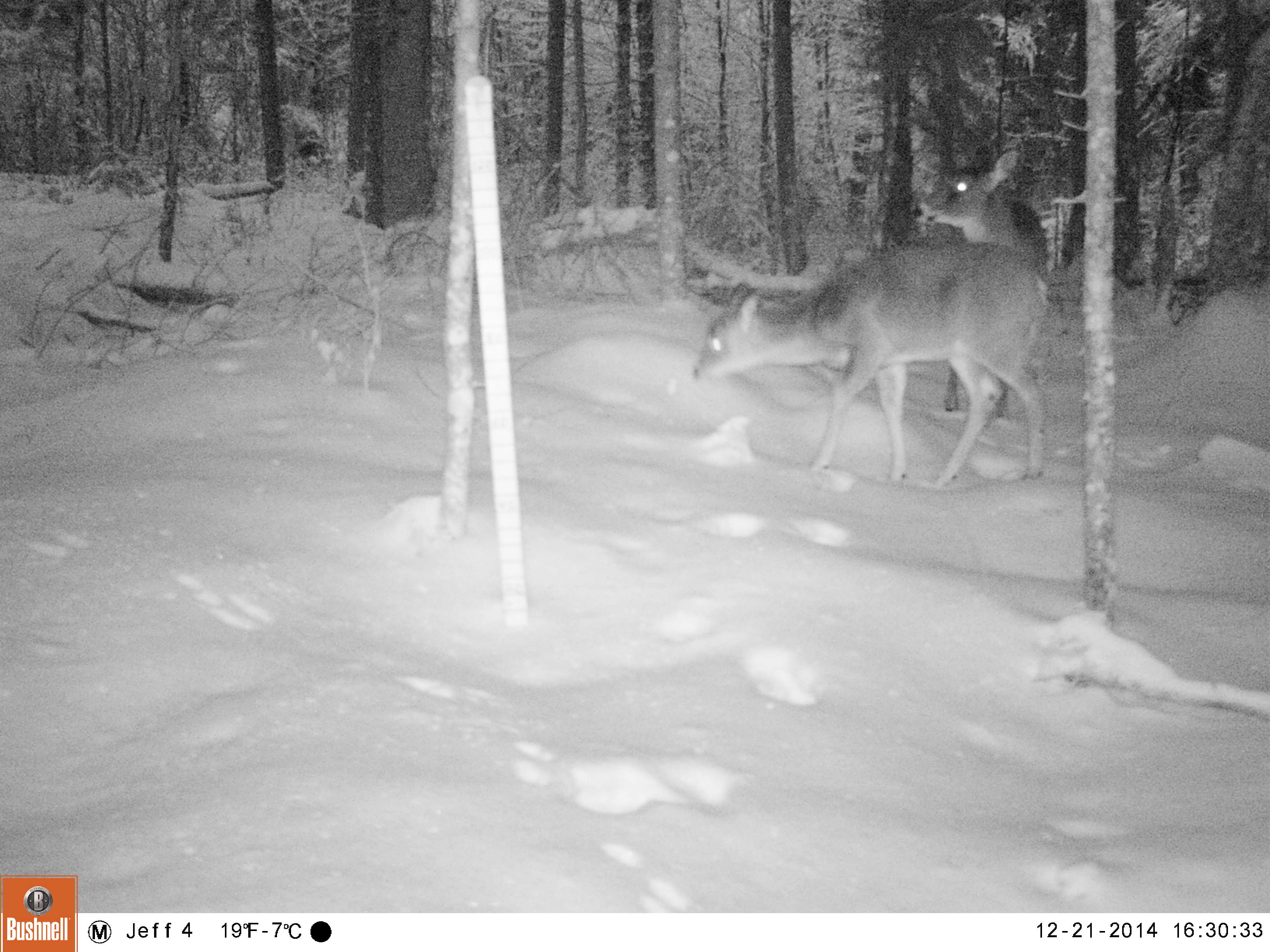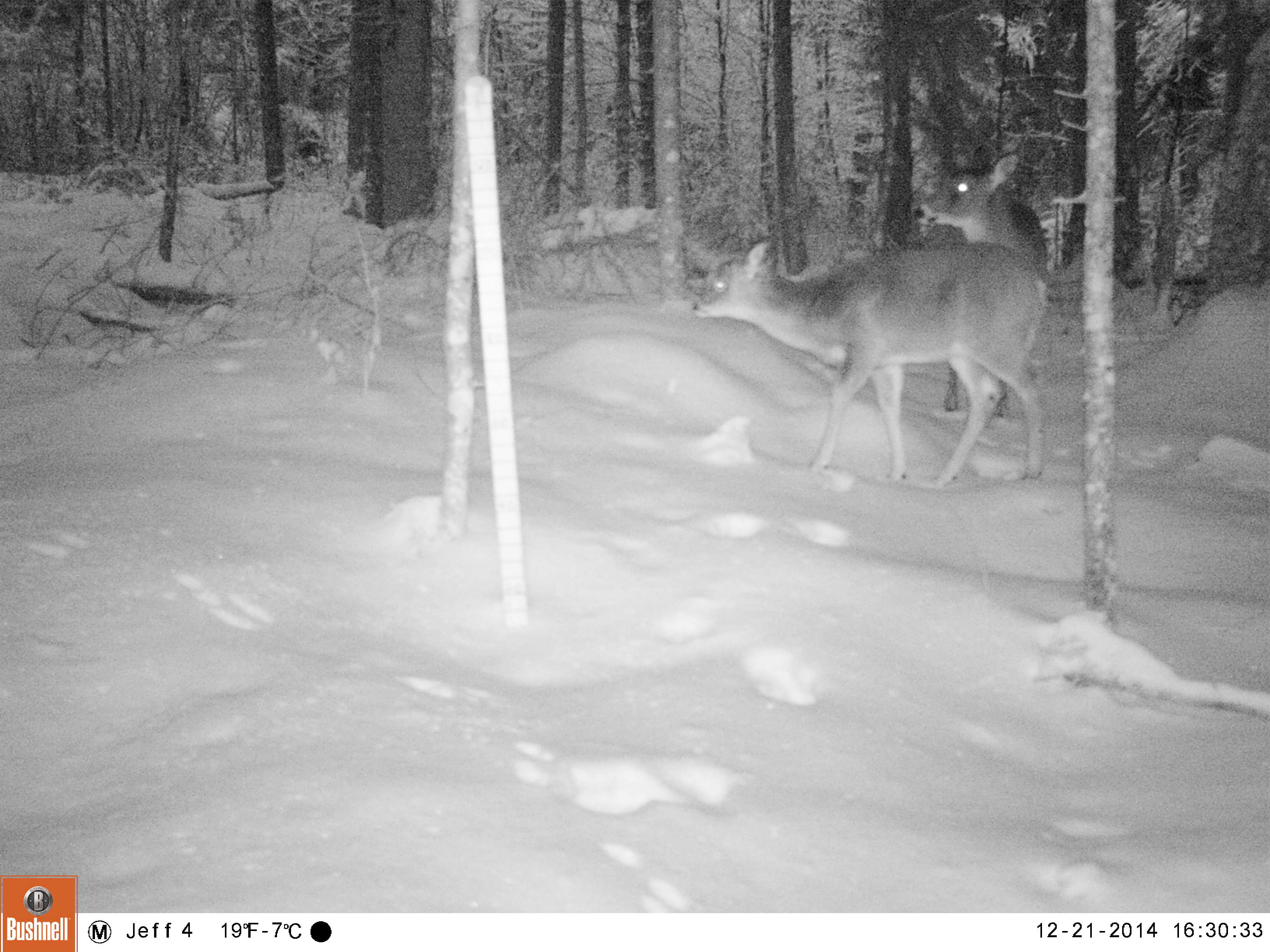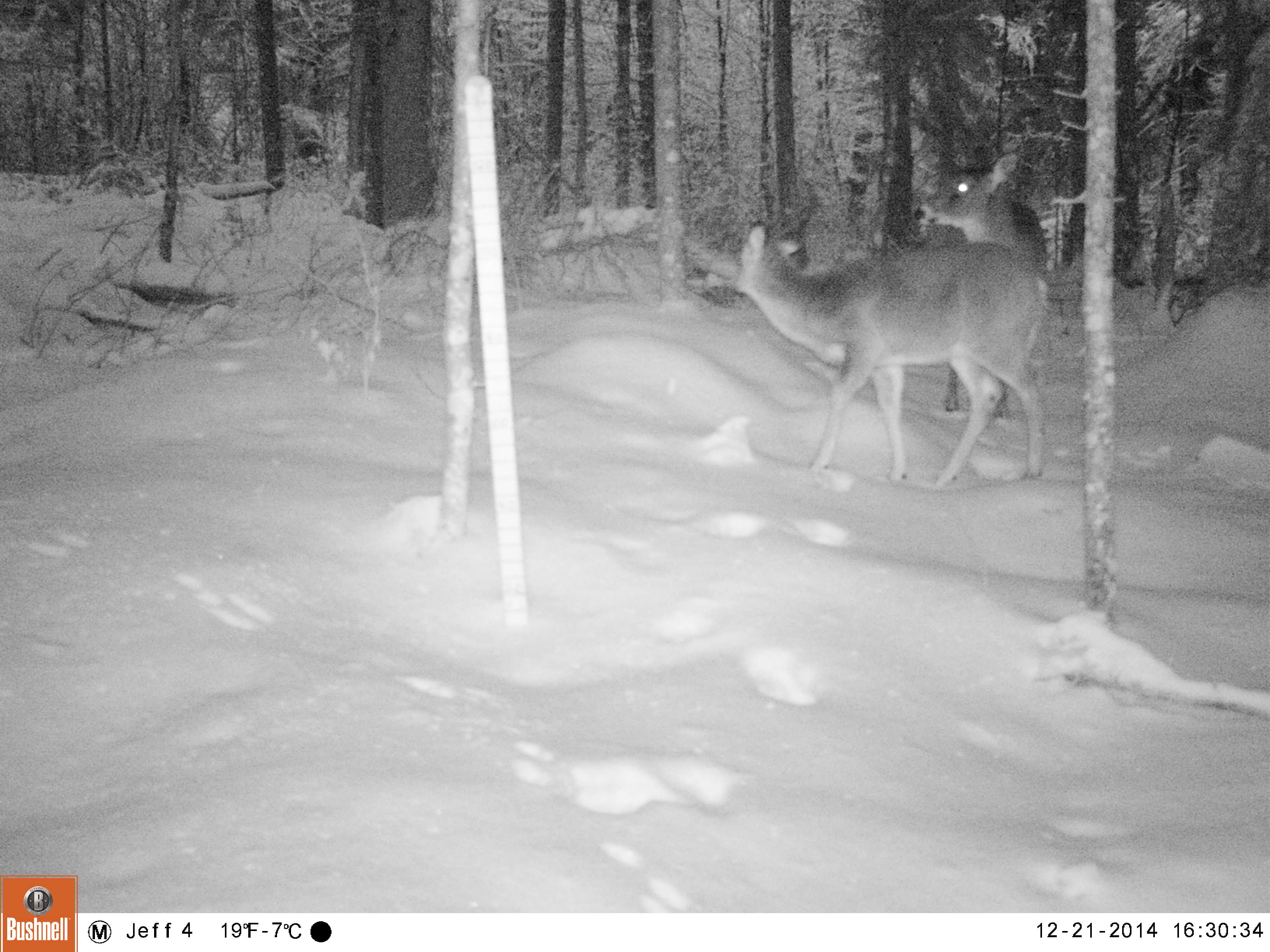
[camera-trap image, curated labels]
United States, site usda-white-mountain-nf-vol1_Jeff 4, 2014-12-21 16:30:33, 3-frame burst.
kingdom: Animalia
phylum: Chordata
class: Mammalia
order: Artiodactyla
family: Cervidae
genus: Odocoileus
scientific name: Odocoileus virginianus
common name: white-tailed deer